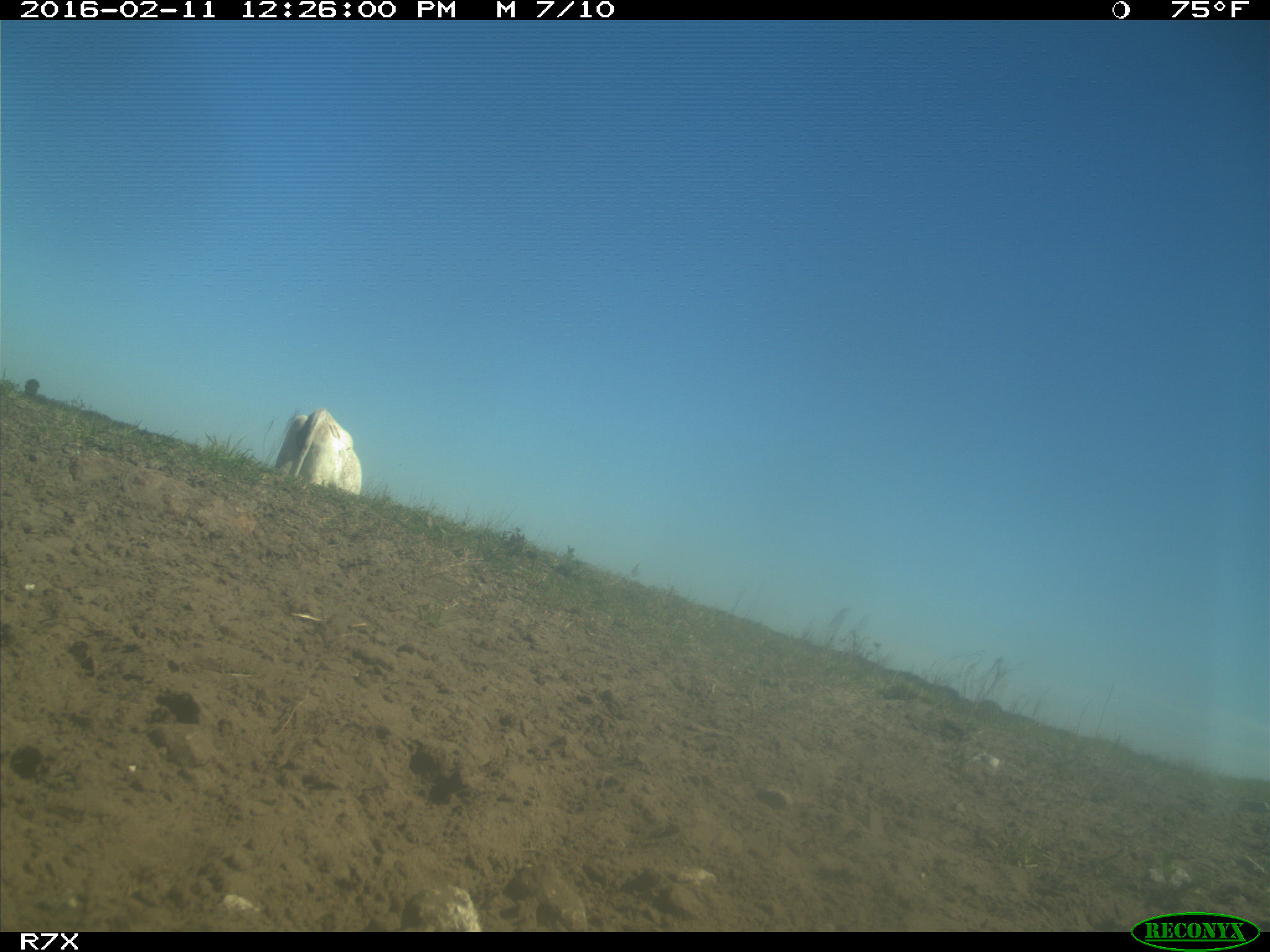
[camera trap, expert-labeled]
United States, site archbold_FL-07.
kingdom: Animalia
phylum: Chordata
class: Mammalia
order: Artiodactyla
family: Bovidae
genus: Bos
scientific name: Bos taurus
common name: domestic cow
Bos taurus (domestic cow).